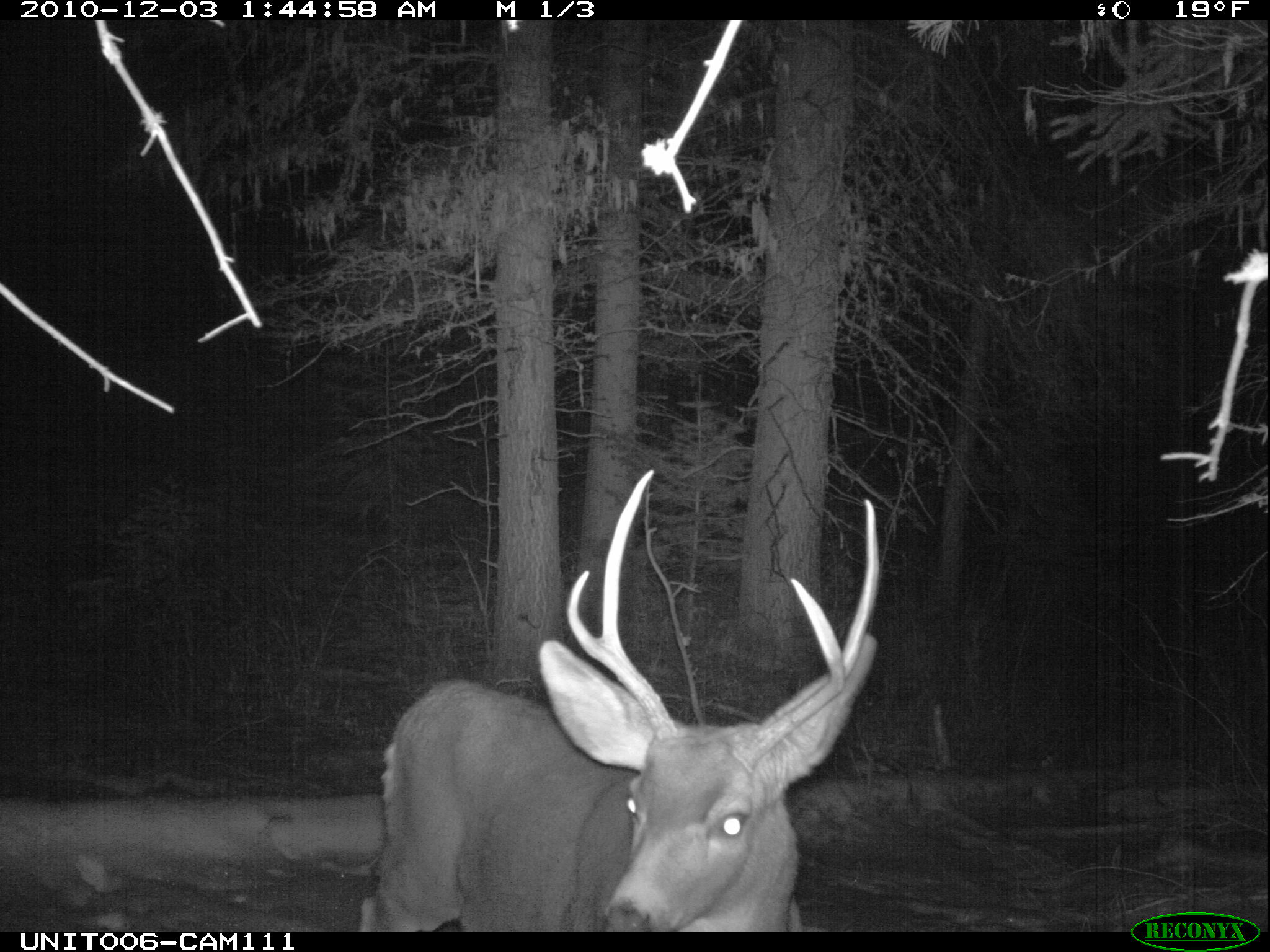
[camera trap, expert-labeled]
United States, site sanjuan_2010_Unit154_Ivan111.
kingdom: Animalia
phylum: Chordata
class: Mammalia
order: Artiodactyla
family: Cervidae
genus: Odocoileus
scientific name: Odocoileus hemionus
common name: mule deer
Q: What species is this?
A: Odocoileus hemionus (mule deer).